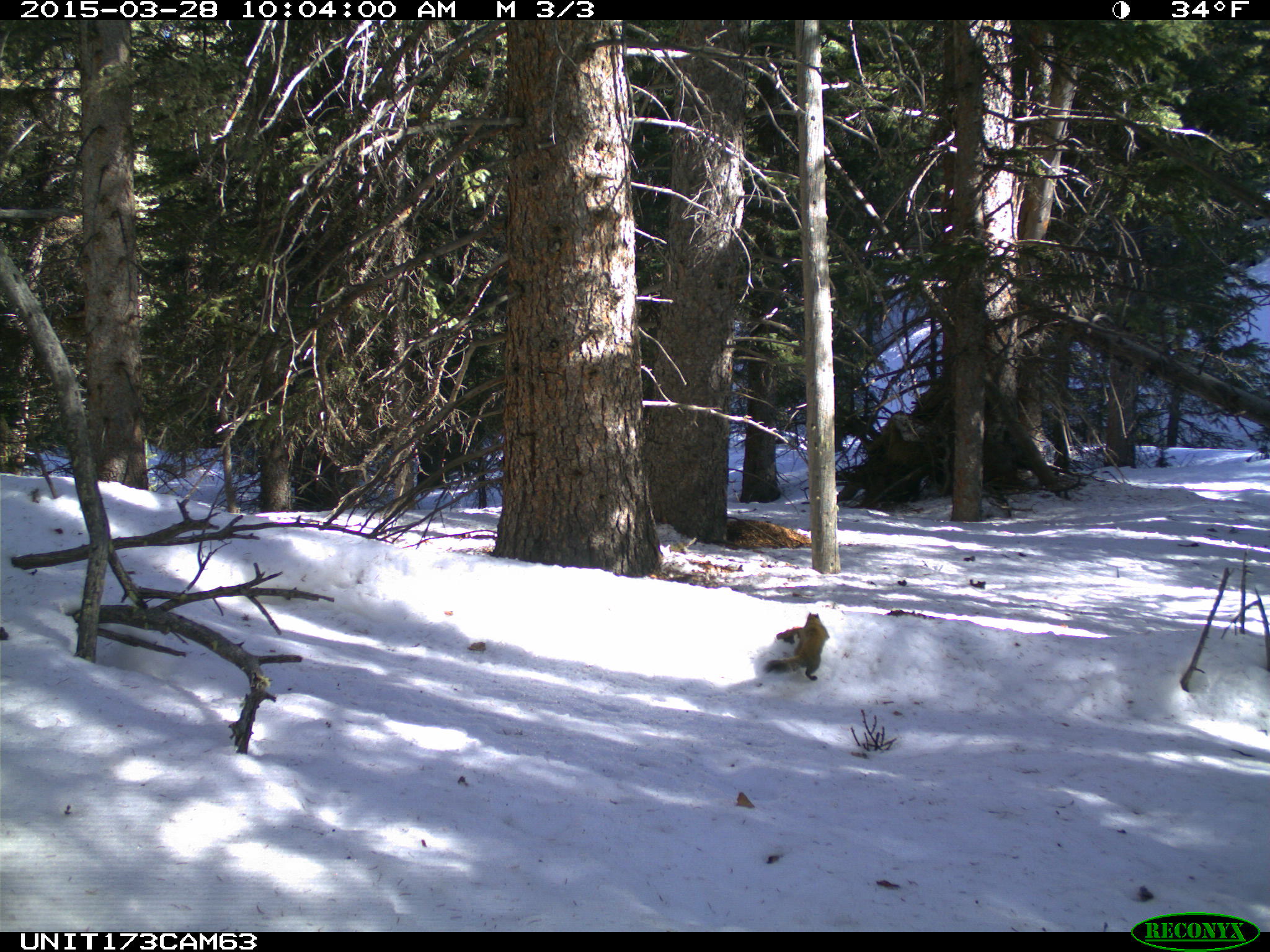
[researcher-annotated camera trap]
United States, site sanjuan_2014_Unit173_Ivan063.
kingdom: Animalia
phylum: Chordata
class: Mammalia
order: Rodentia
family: Sciuridae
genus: Tamiasciurus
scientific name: Tamiasciurus hudsonicus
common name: american red squirrel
Tamiasciurus hudsonicus (american red squirrel).